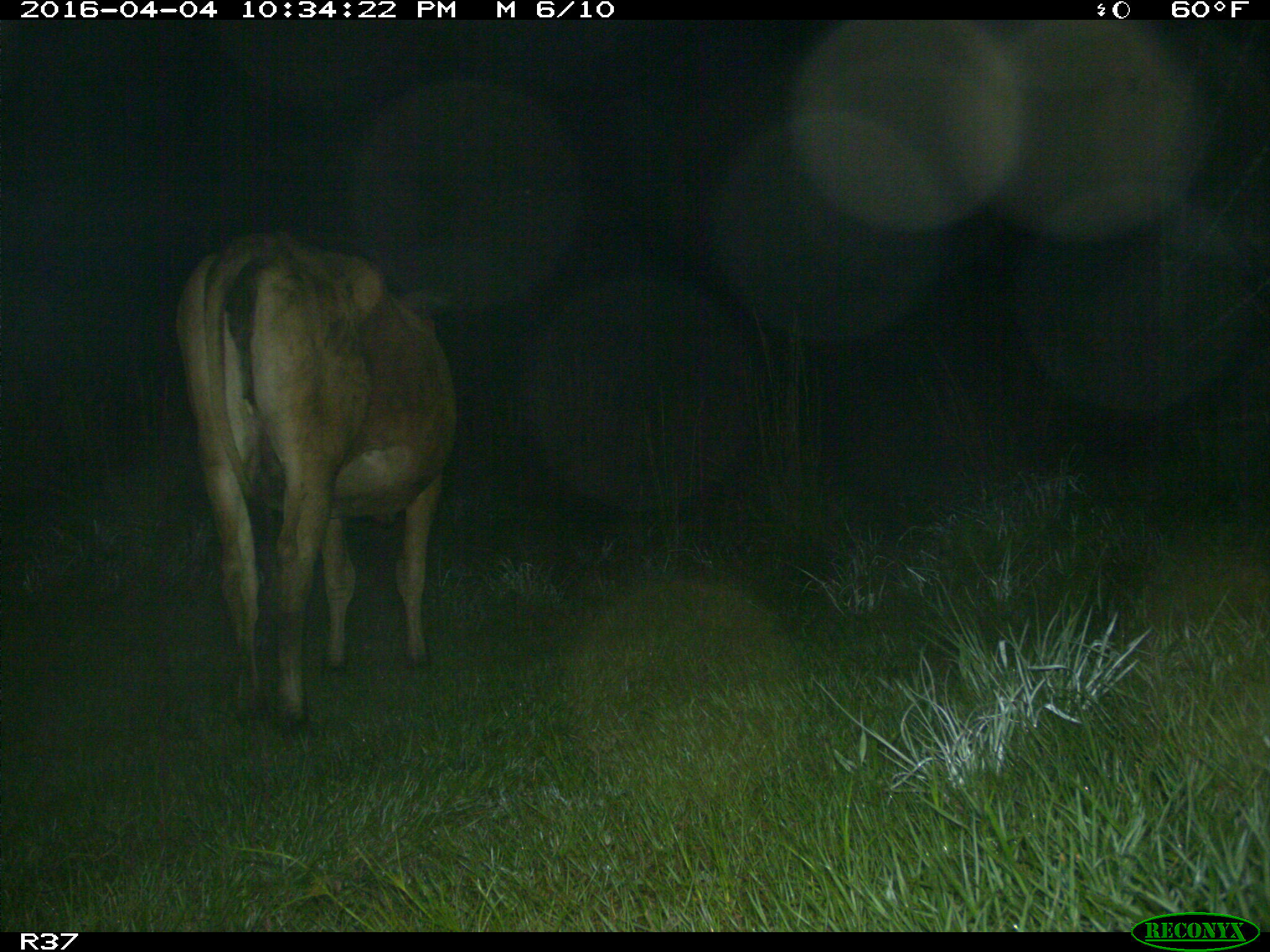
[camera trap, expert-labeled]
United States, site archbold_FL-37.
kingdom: Animalia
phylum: Chordata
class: Mammalia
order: Artiodactyla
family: Bovidae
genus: Bos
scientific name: Bos taurus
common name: domestic cow